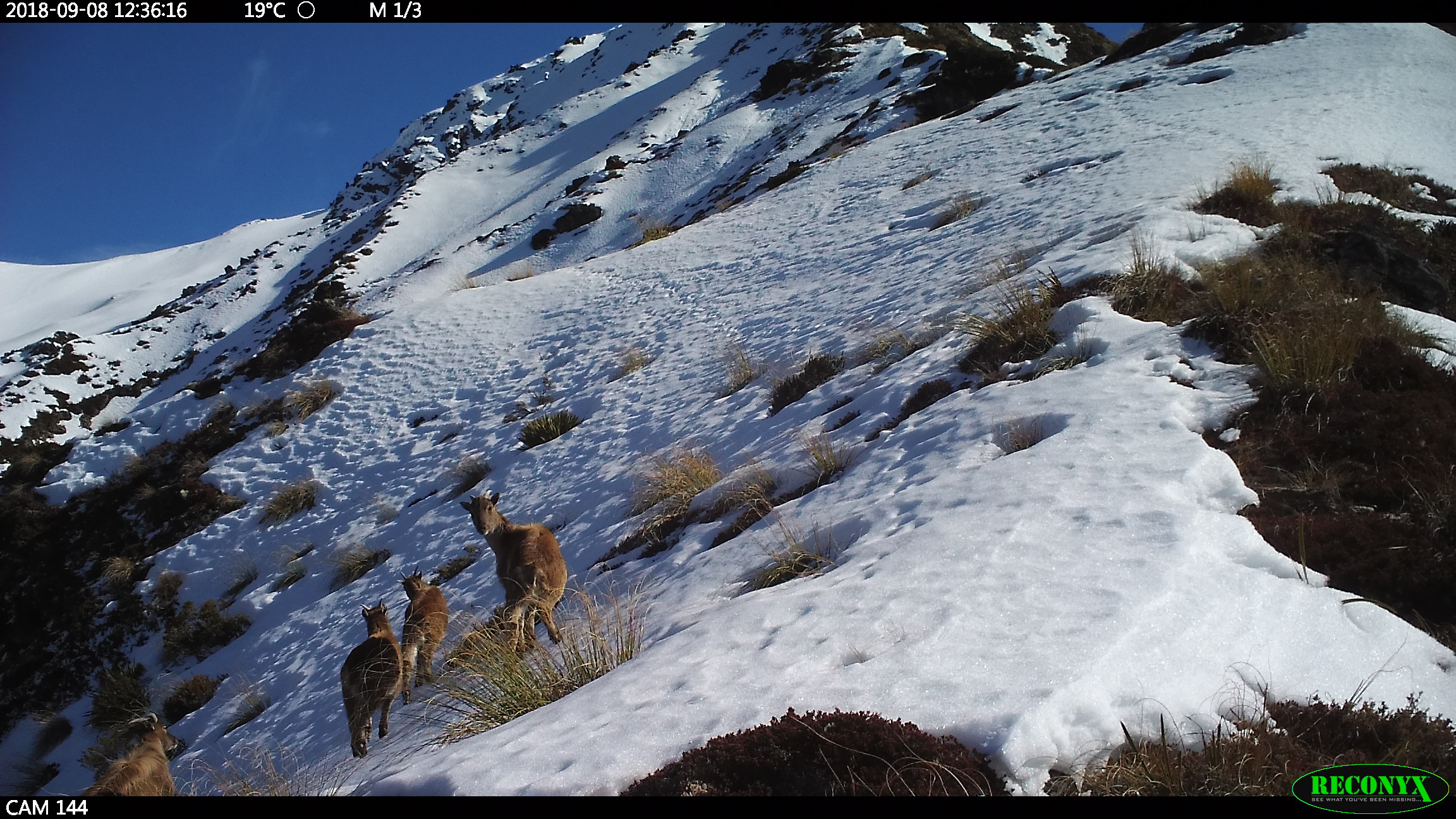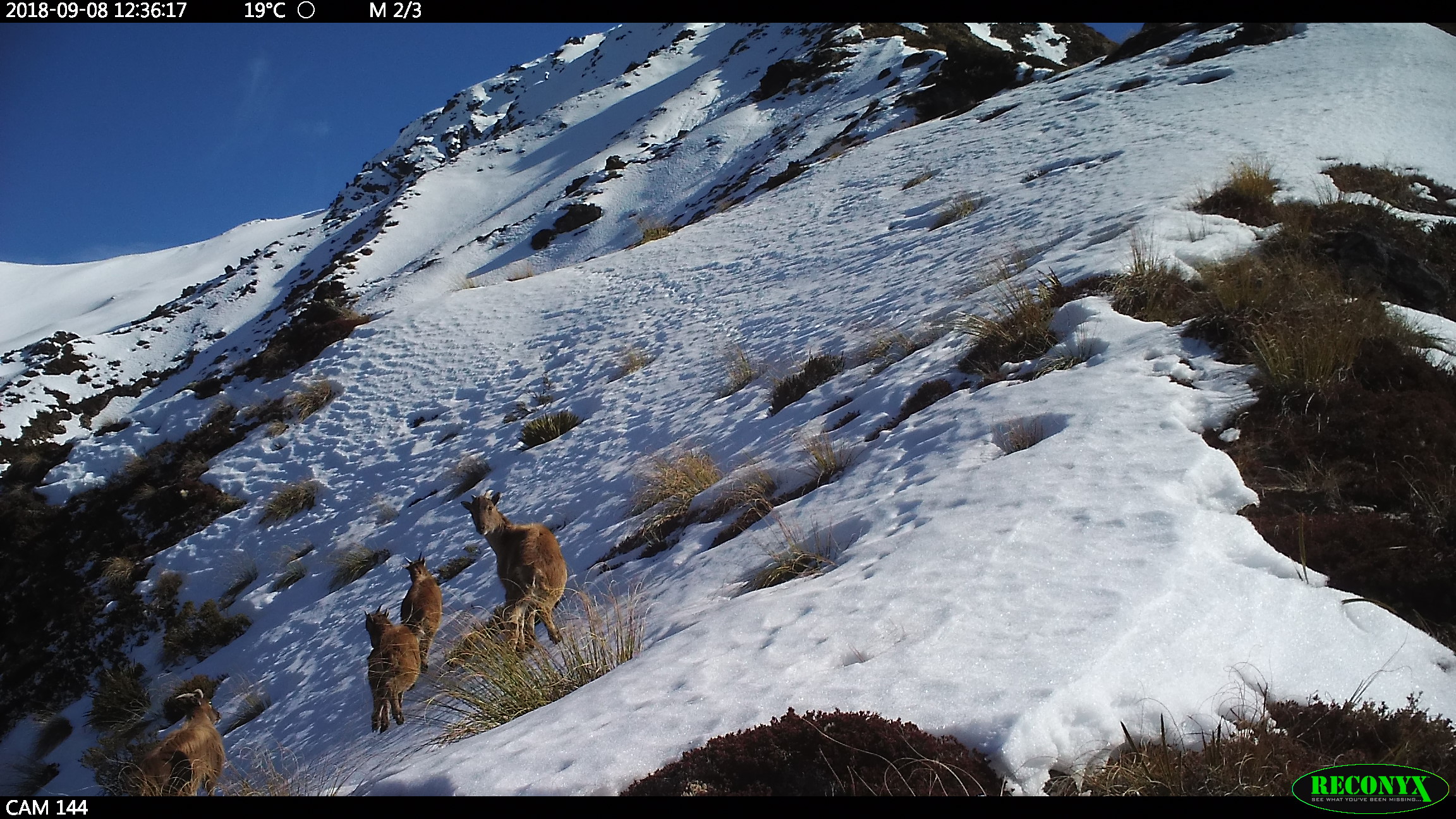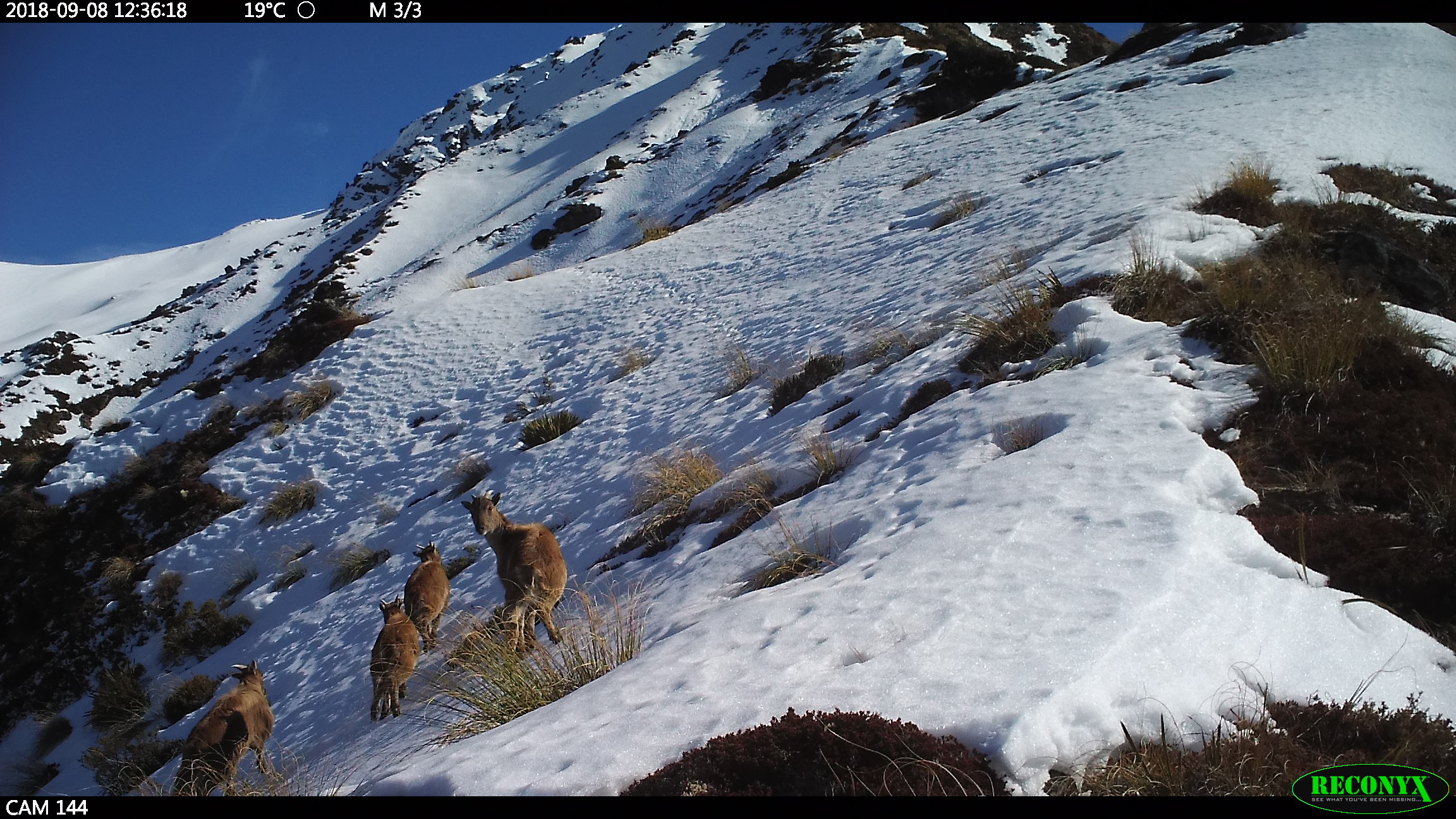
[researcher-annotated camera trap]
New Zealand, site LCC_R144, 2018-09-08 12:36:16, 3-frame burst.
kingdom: Animalia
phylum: Chordata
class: Mammalia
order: Artiodactyla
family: Bovidae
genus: Nilgiritragus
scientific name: Nilgiritragus hylocrius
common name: tahr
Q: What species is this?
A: Tahr (Nilgiritragus hylocrius).